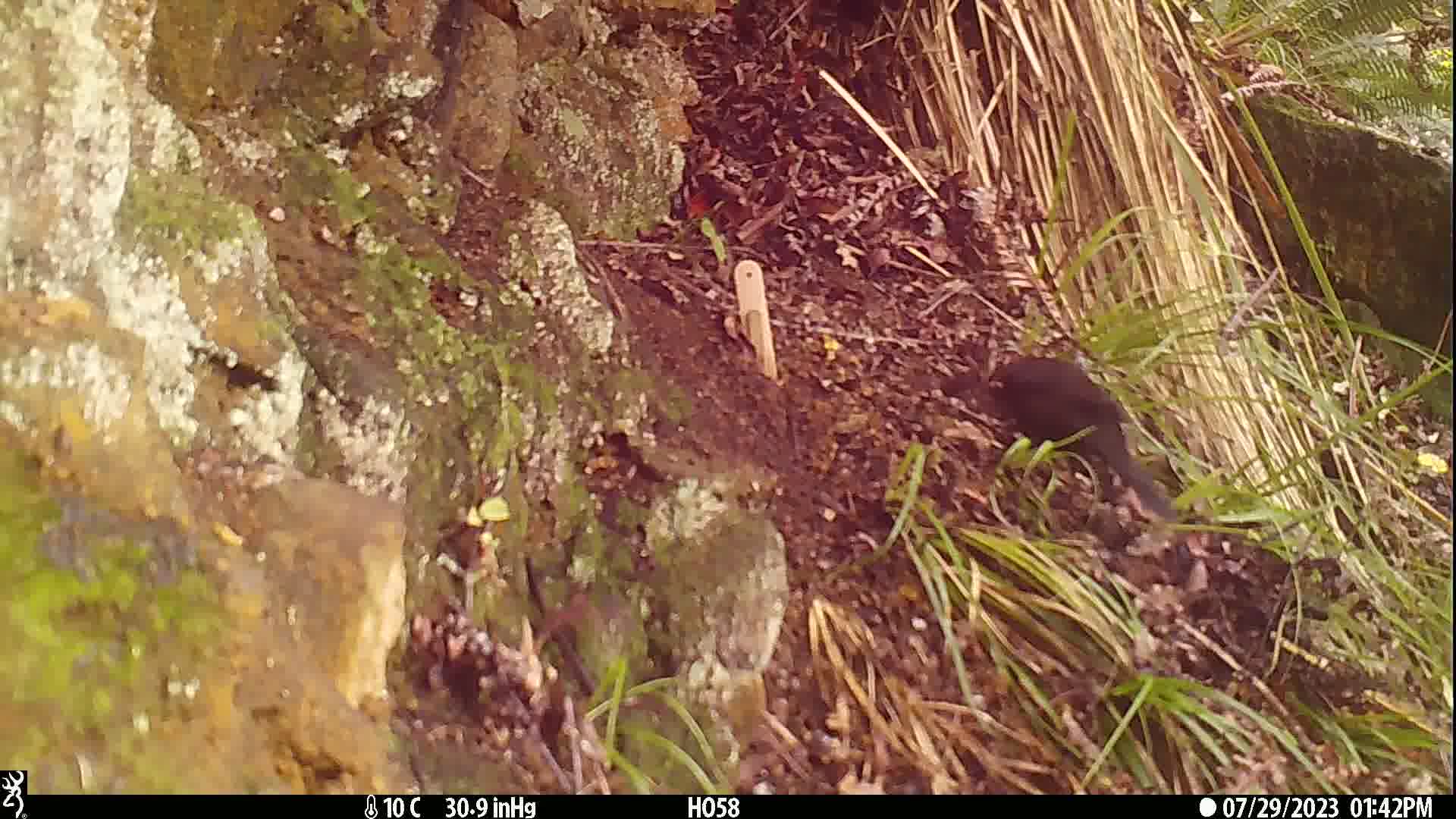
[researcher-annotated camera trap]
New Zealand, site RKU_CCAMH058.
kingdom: Animalia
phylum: Chordata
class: Aves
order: Passeriformes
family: Turdidae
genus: Turdus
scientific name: Turdus merula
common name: eurasian blackbird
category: blackbird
Blackbird (eurasian blackbird) (Turdus merula).